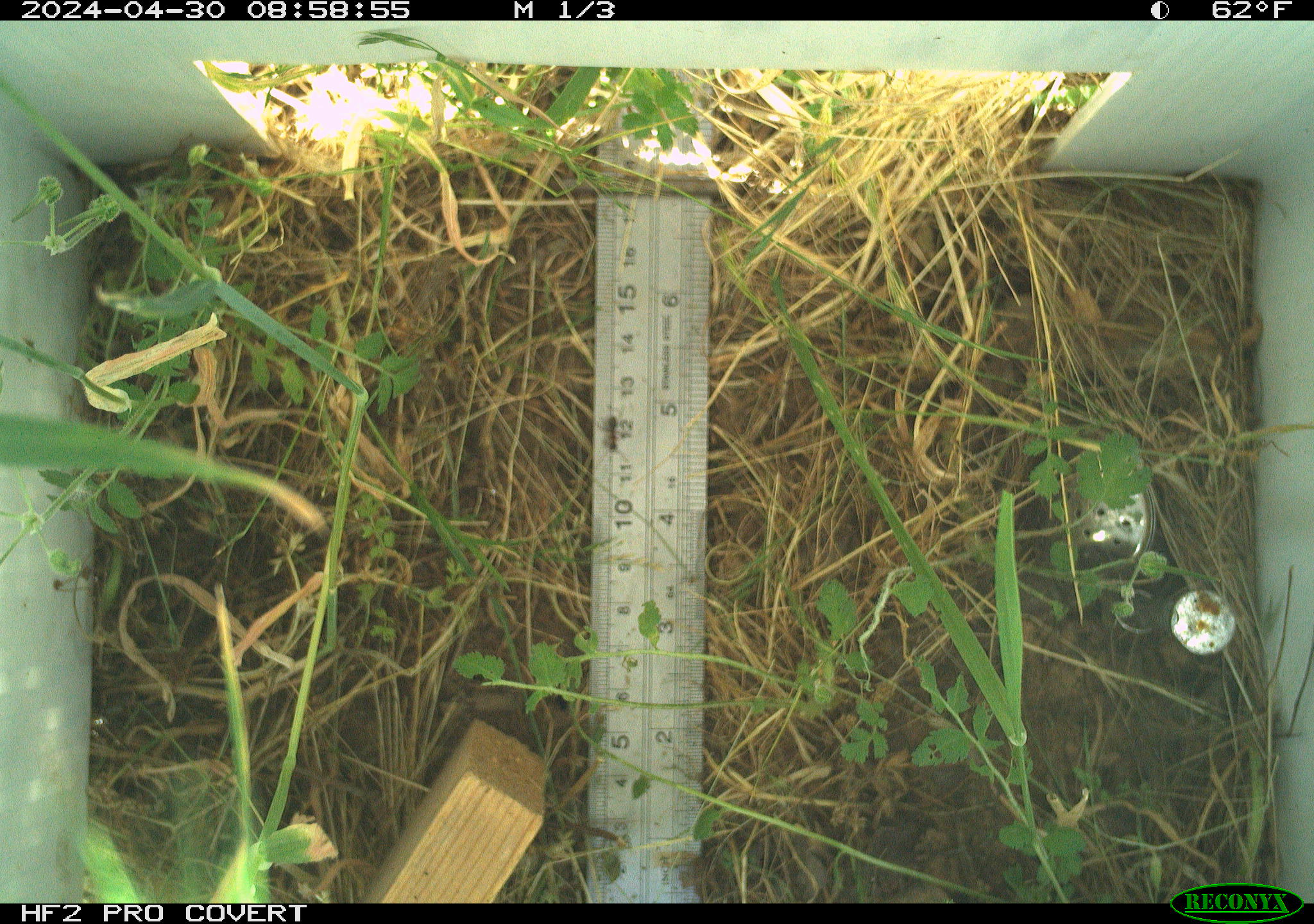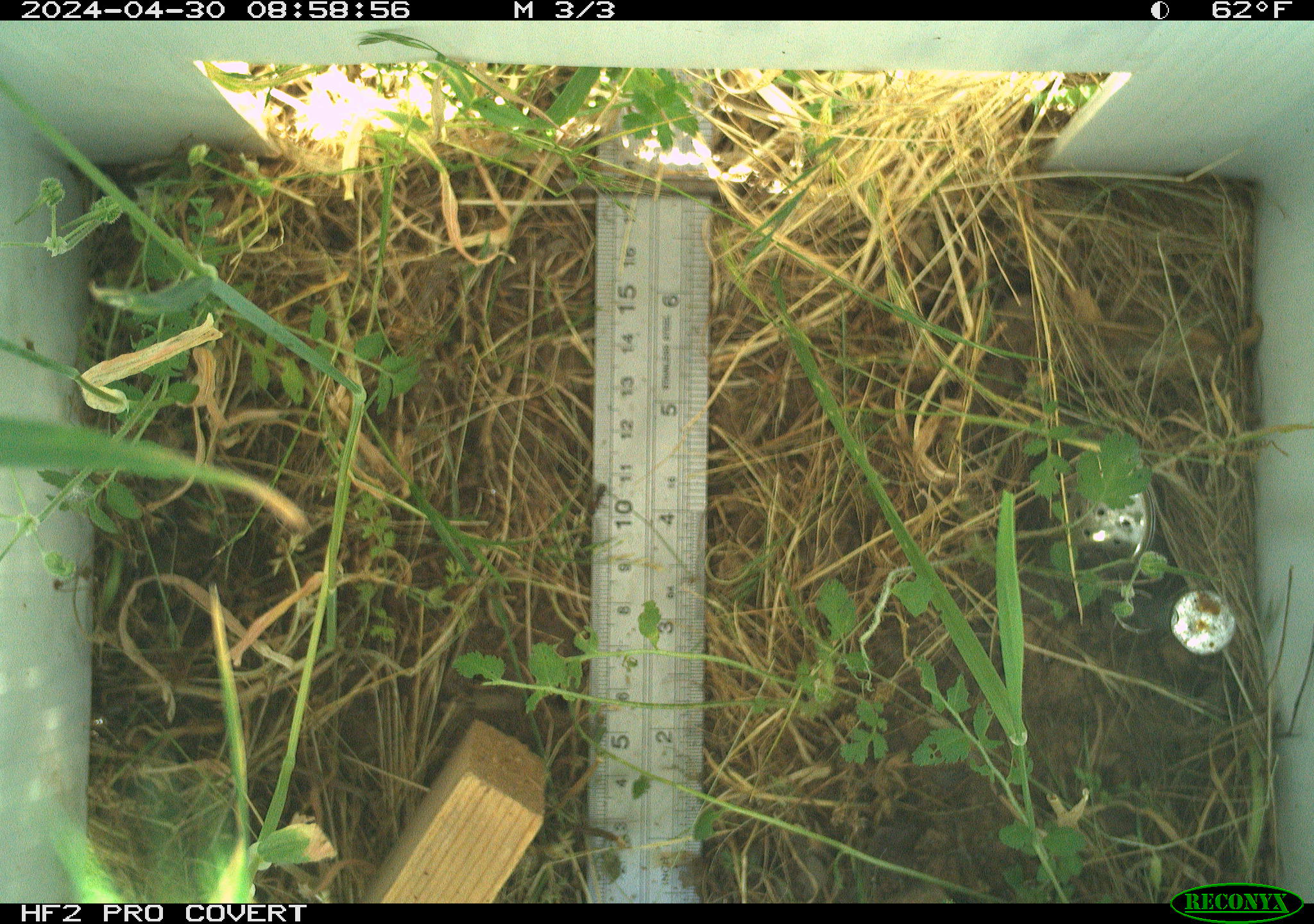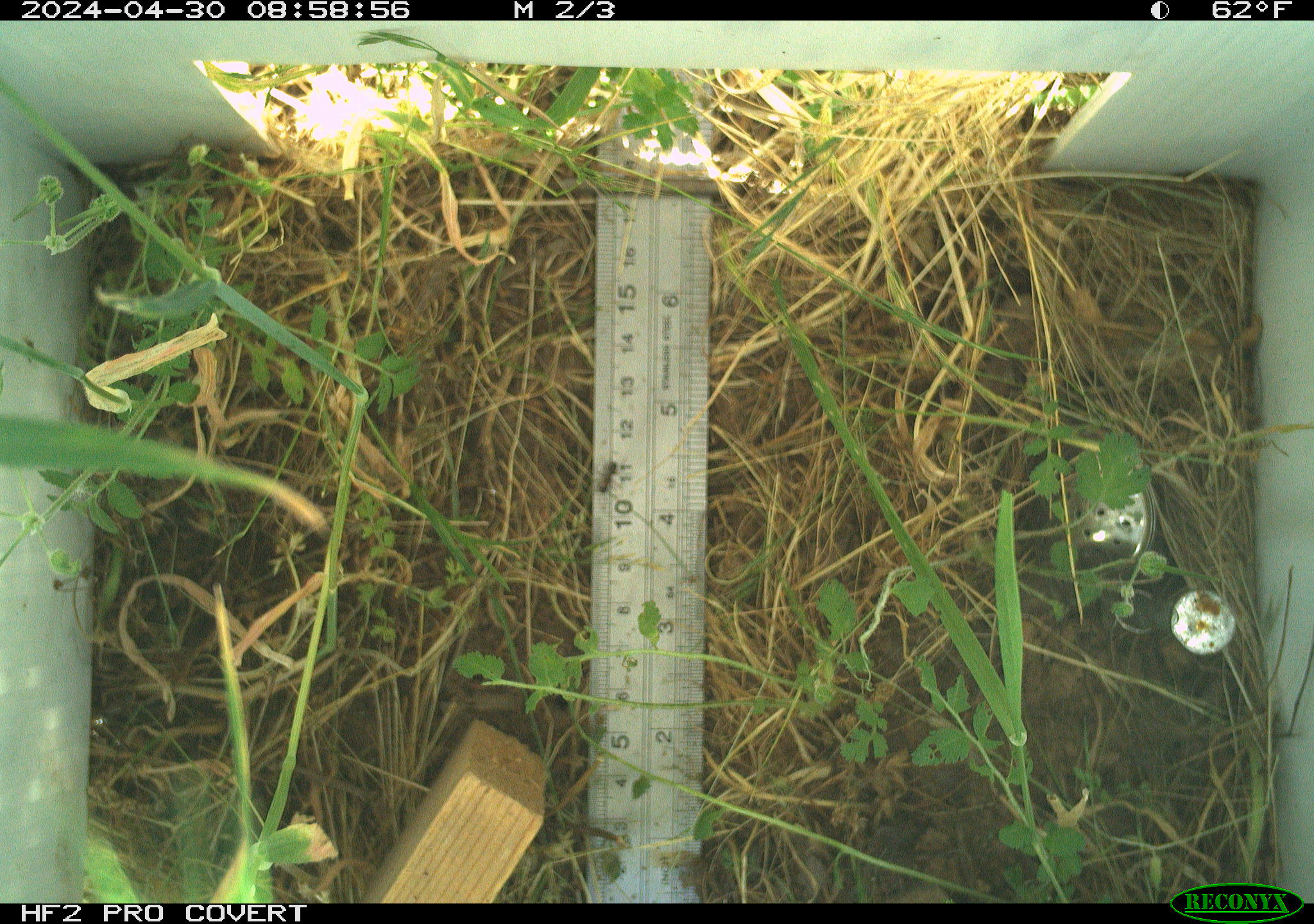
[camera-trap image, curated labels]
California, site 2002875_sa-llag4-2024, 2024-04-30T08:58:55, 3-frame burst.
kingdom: Animalia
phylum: Arthropoda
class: Insecta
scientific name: Insecta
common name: insect